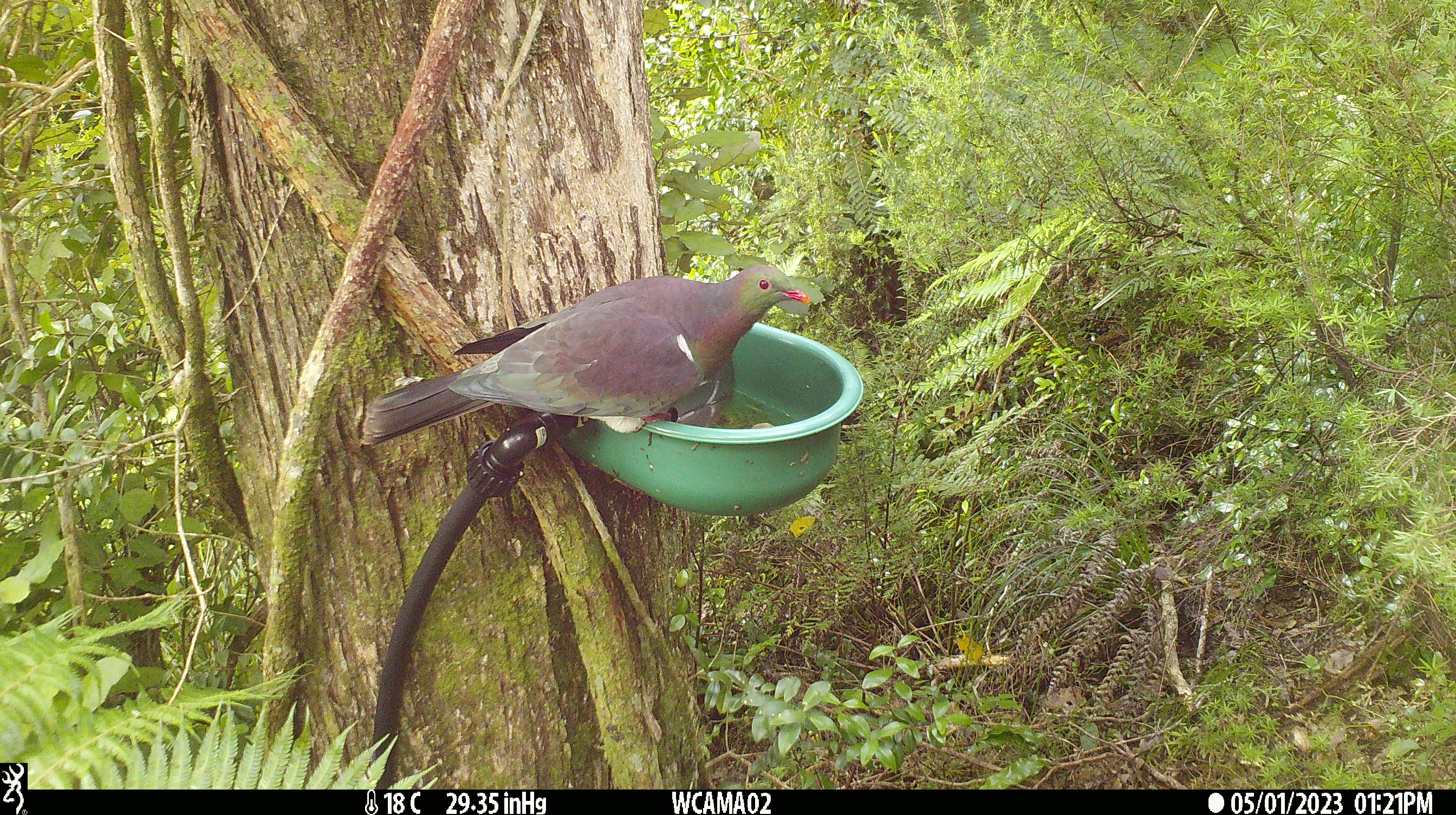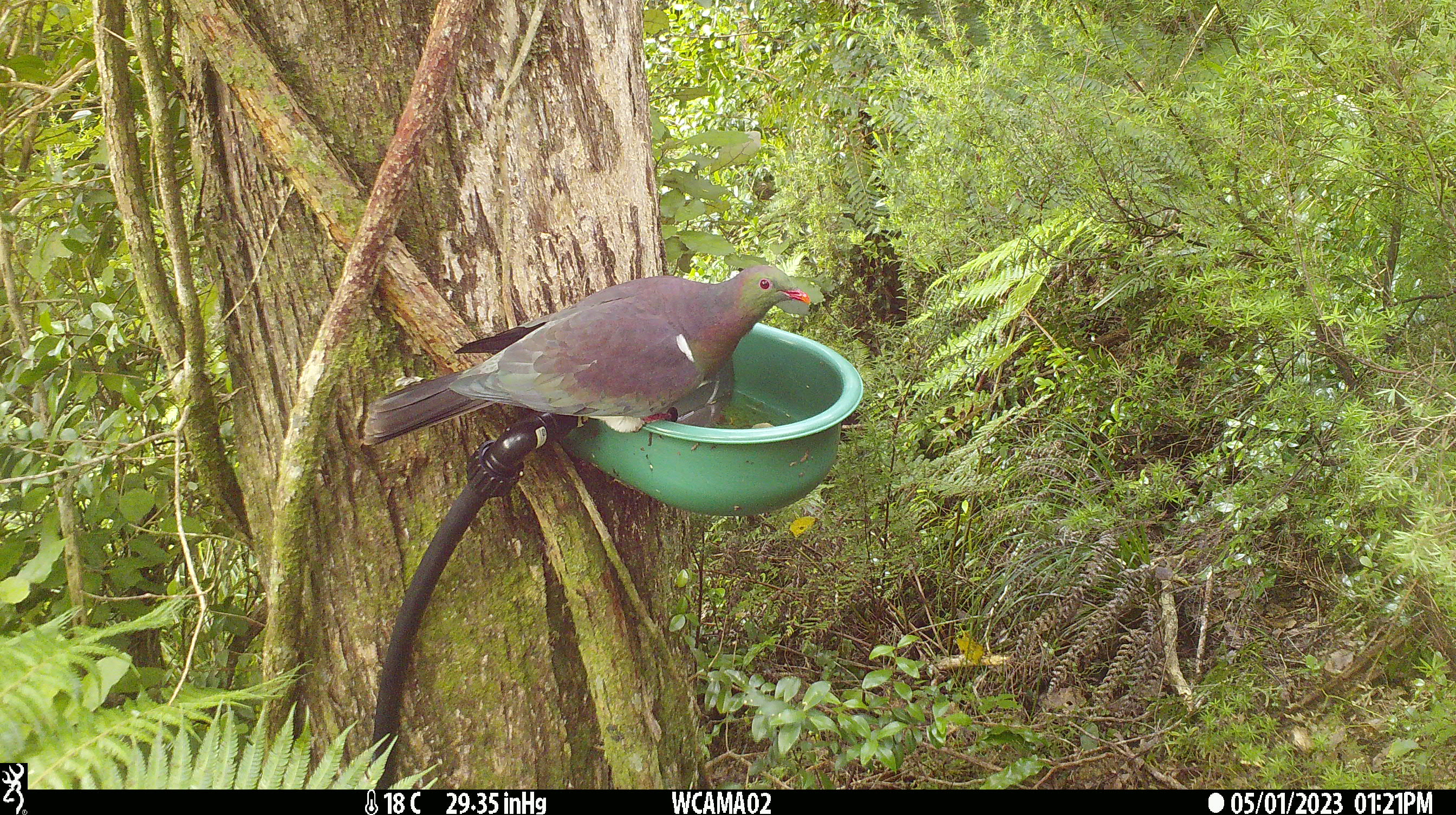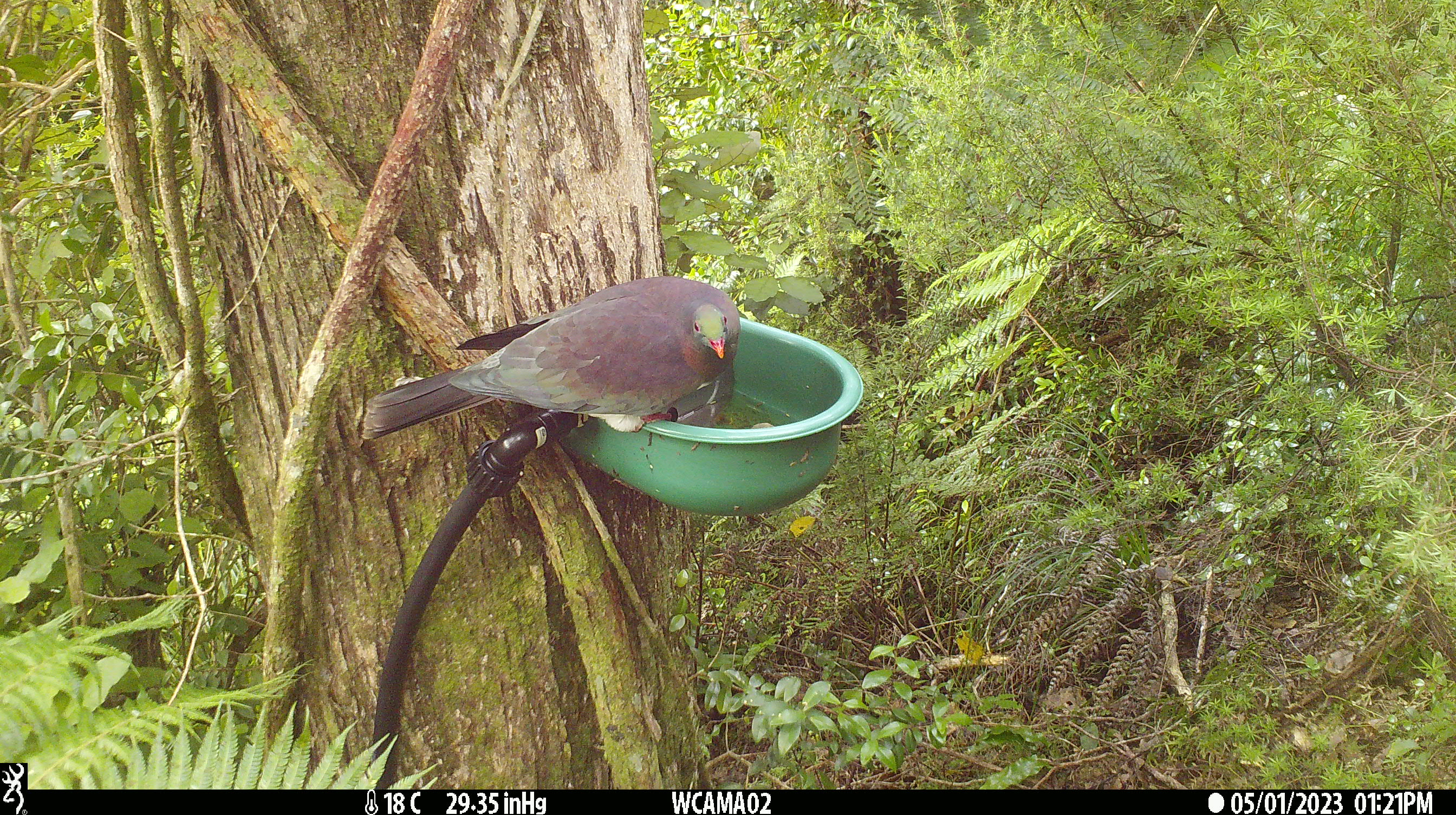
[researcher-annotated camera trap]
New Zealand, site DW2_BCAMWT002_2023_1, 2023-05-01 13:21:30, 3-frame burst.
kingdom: Animalia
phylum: Chordata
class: Aves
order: Columbiformes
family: Columbidae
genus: Hemiphaga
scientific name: Hemiphaga novaeseelandiae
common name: new zealand pigeon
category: kereru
Kereru (new zealand pigeon) (Hemiphaga novaeseelandiae).